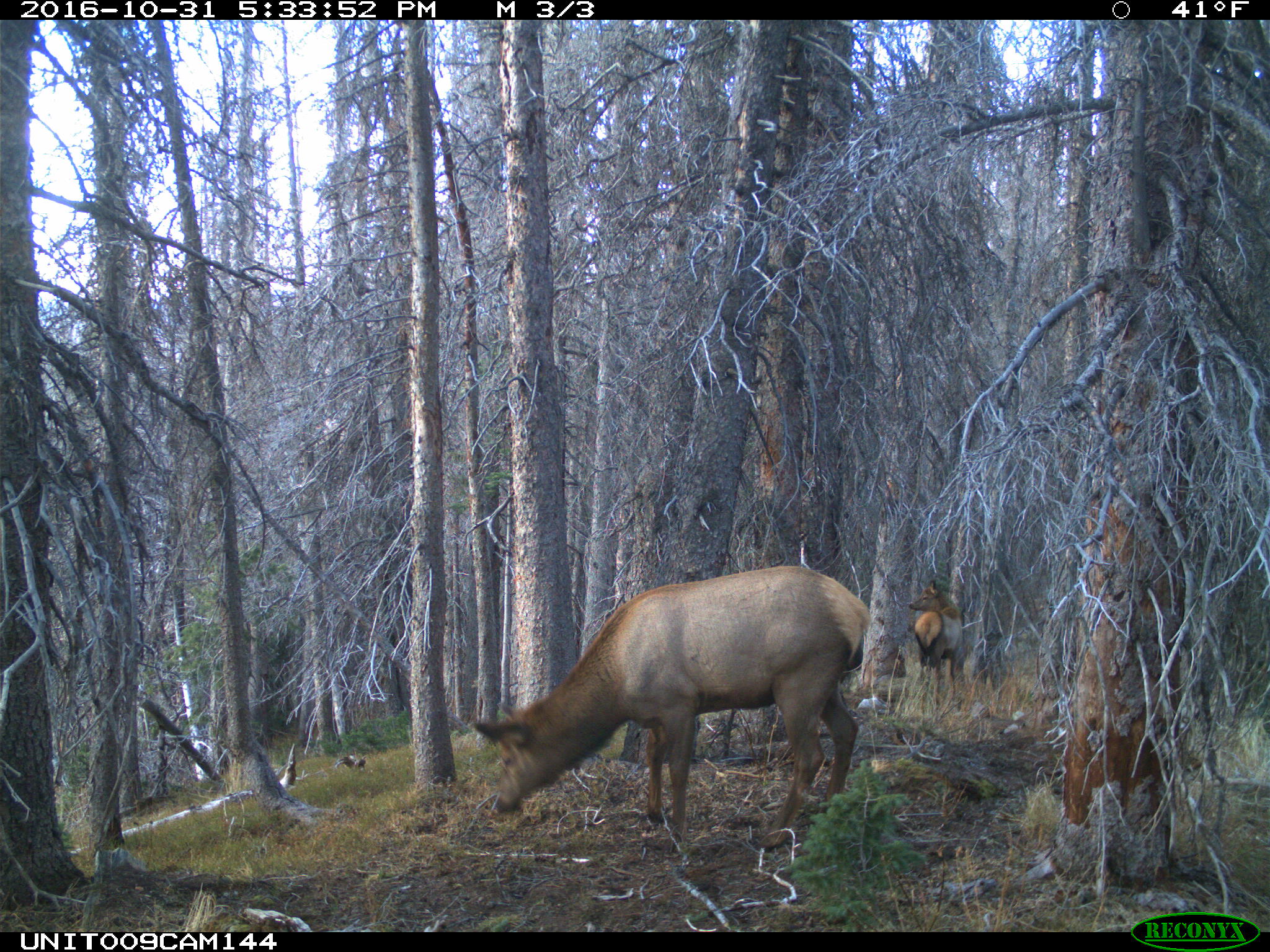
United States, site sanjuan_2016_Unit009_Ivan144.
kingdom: Animalia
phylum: Chordata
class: Mammalia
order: Artiodactyla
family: Cervidae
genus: Cervus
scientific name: Cervus elaphus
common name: red deer